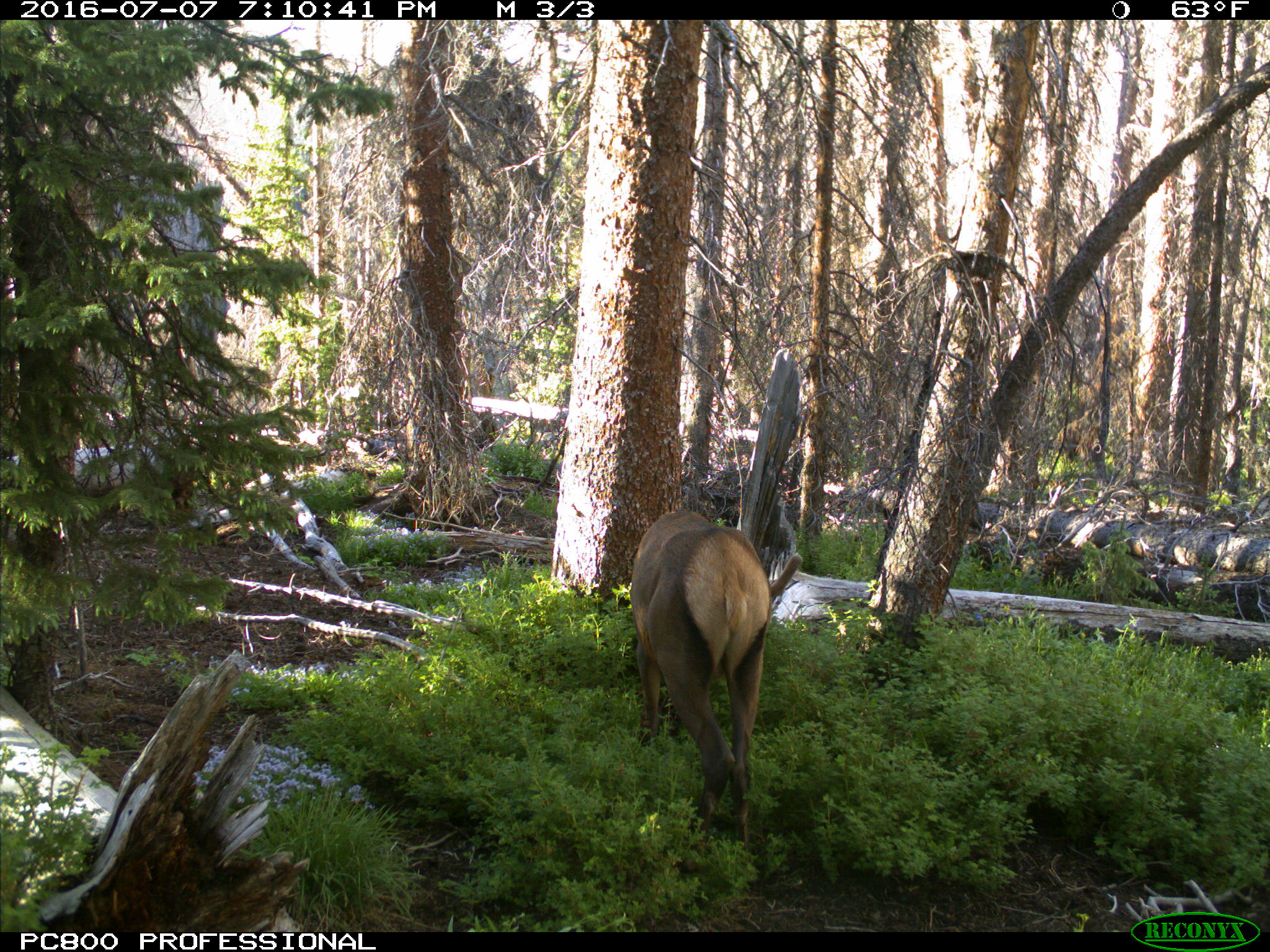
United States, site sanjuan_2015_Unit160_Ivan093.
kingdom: Animalia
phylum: Chordata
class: Mammalia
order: Artiodactyla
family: Cervidae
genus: Cervus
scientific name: Cervus elaphus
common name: red deer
Cervus elaphus (red deer).